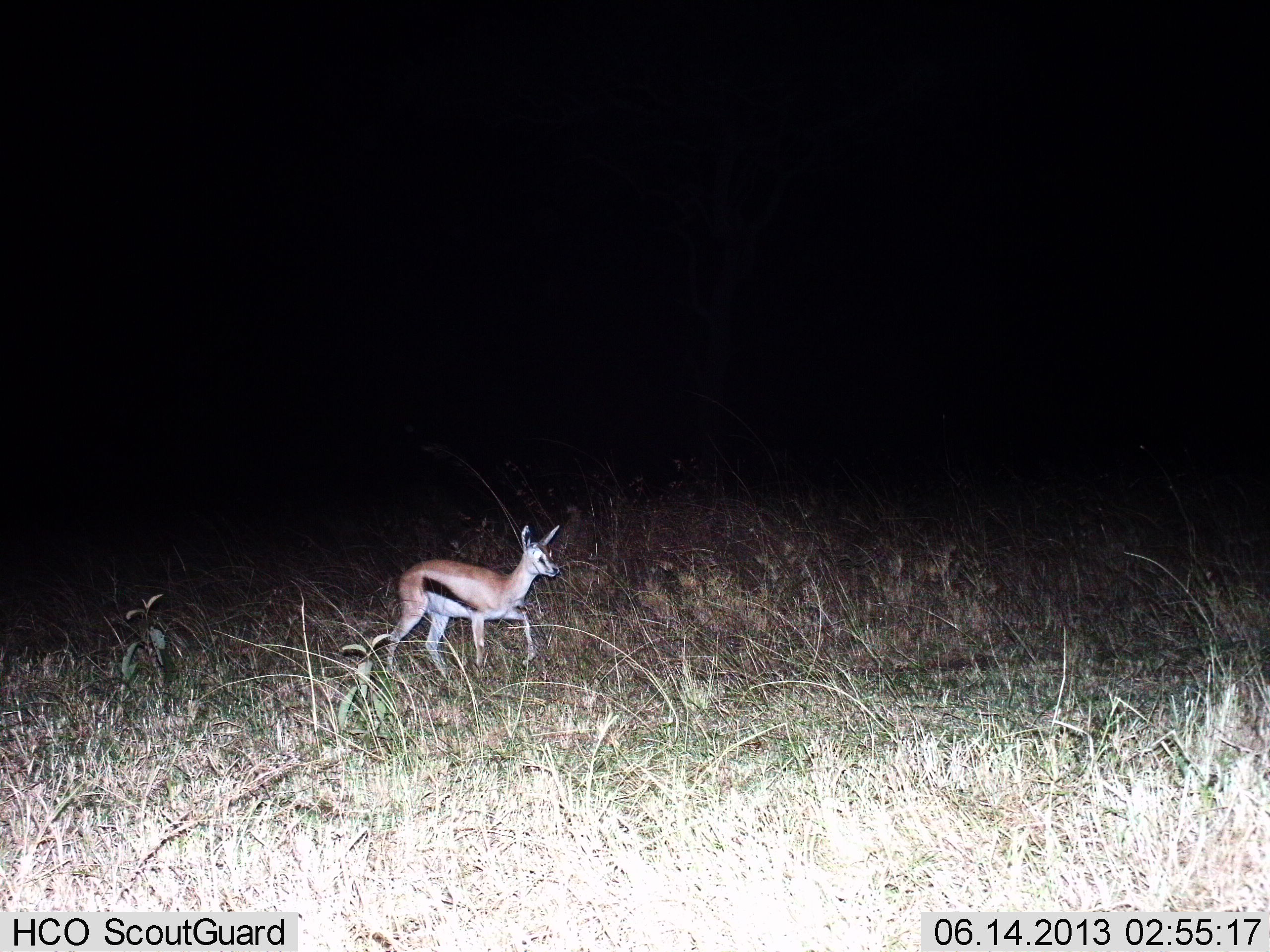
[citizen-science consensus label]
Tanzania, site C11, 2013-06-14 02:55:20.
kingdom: Animalia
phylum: Chordata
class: Mammalia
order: Artiodactyla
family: Bovidae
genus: Eudorcas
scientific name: Eudorcas thomsonii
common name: thomson's gazelle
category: gazellethomsons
Gazellethomsons (thomson's gazelle) (Eudorcas thomsonii), count 1. Behavior (volunteer vote fractions): standing 12%, resting 0%, moving 94%, interacting 0%. Young present (vote fraction): 19%. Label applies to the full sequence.